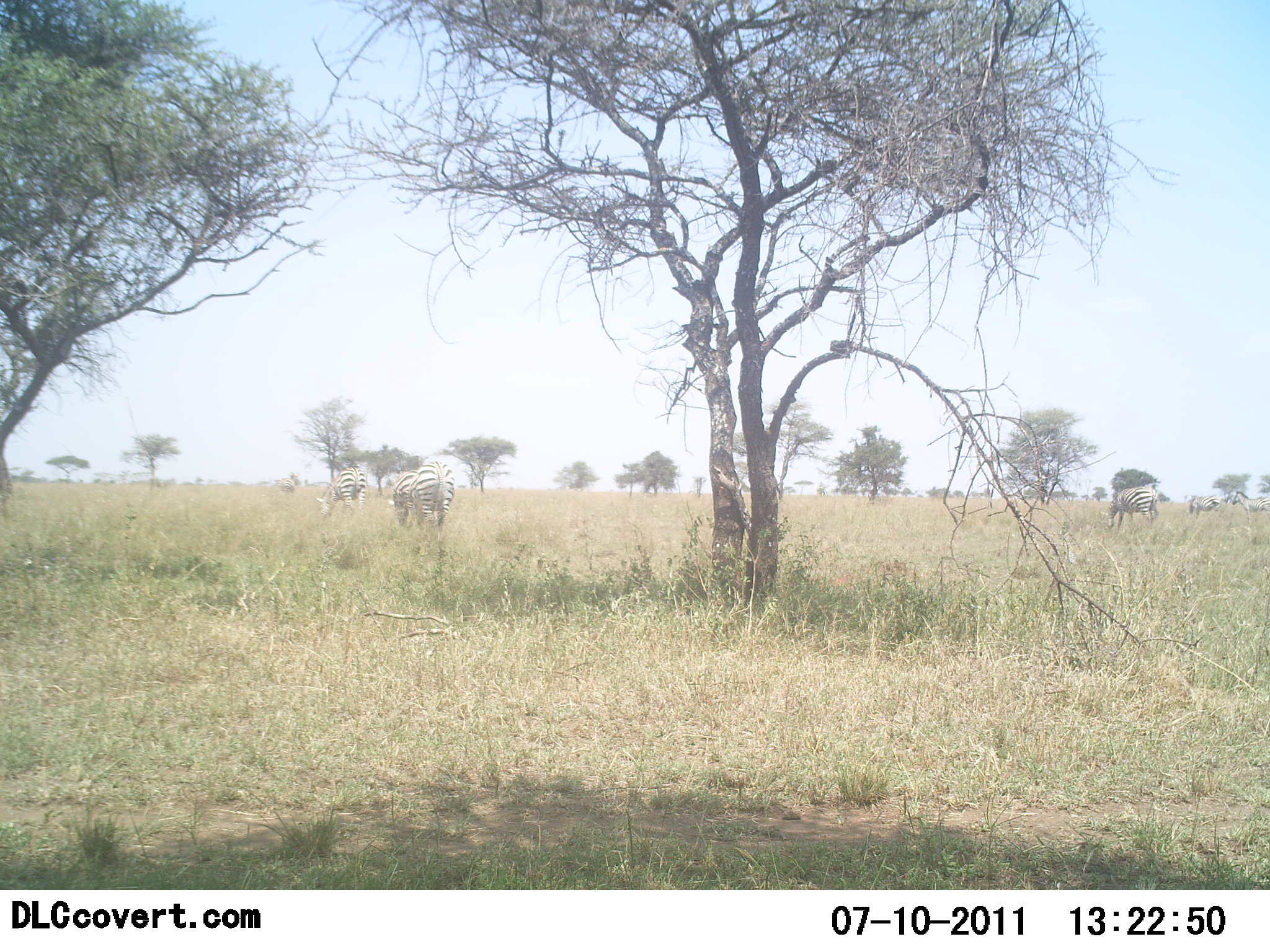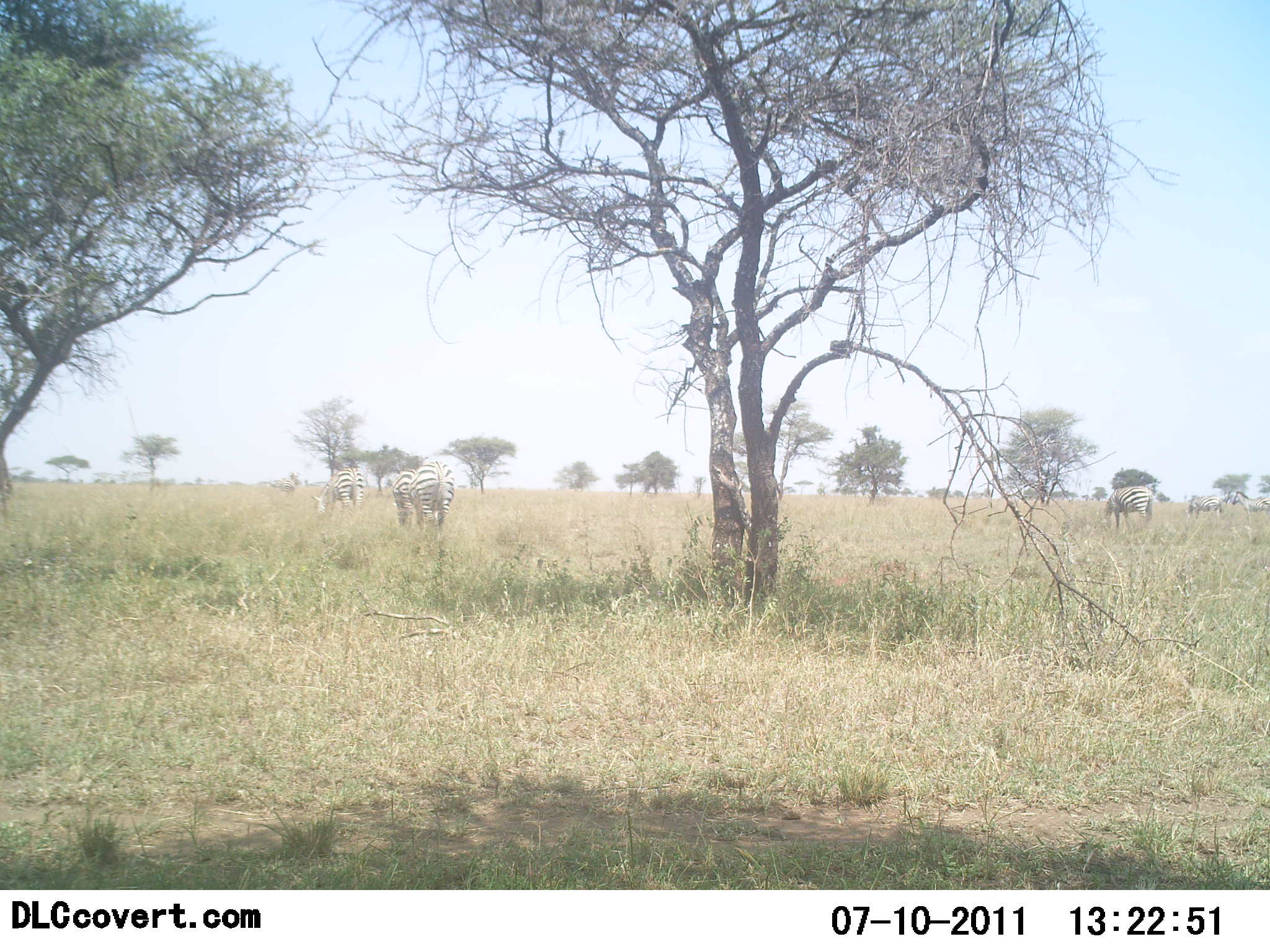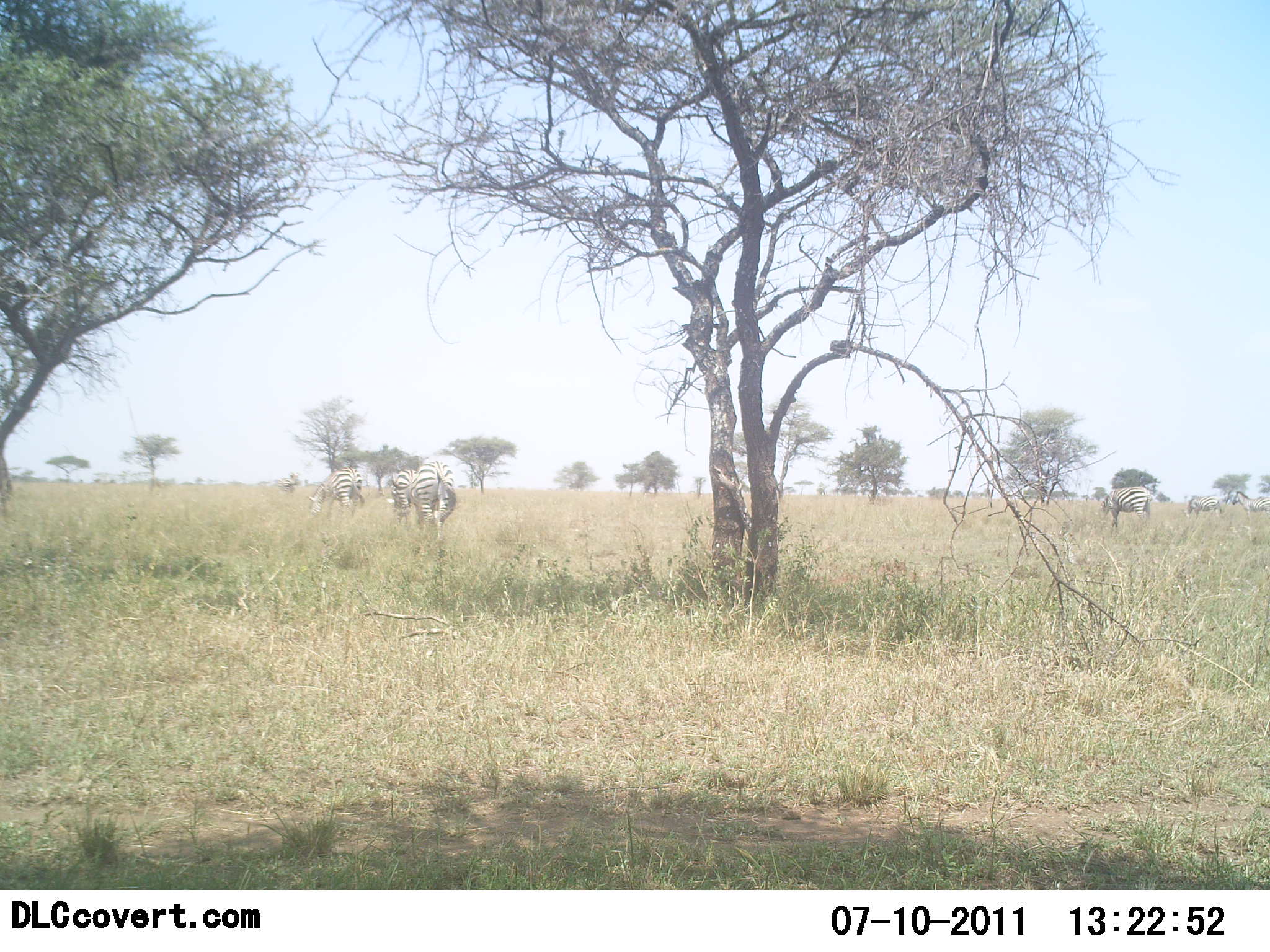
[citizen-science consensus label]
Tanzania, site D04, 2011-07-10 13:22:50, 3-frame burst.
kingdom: Animalia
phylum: Chordata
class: Mammalia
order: Perissodactyla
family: Equidae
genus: Equus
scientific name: Equus quagga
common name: plains zebra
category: zebra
Zebra (plains zebra) (Equus quagga), count 5. Behavior (volunteer vote fractions): standing 46%, resting 8%, moving 15%, interacting 0%. Young present (vote fraction): 0%. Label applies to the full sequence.